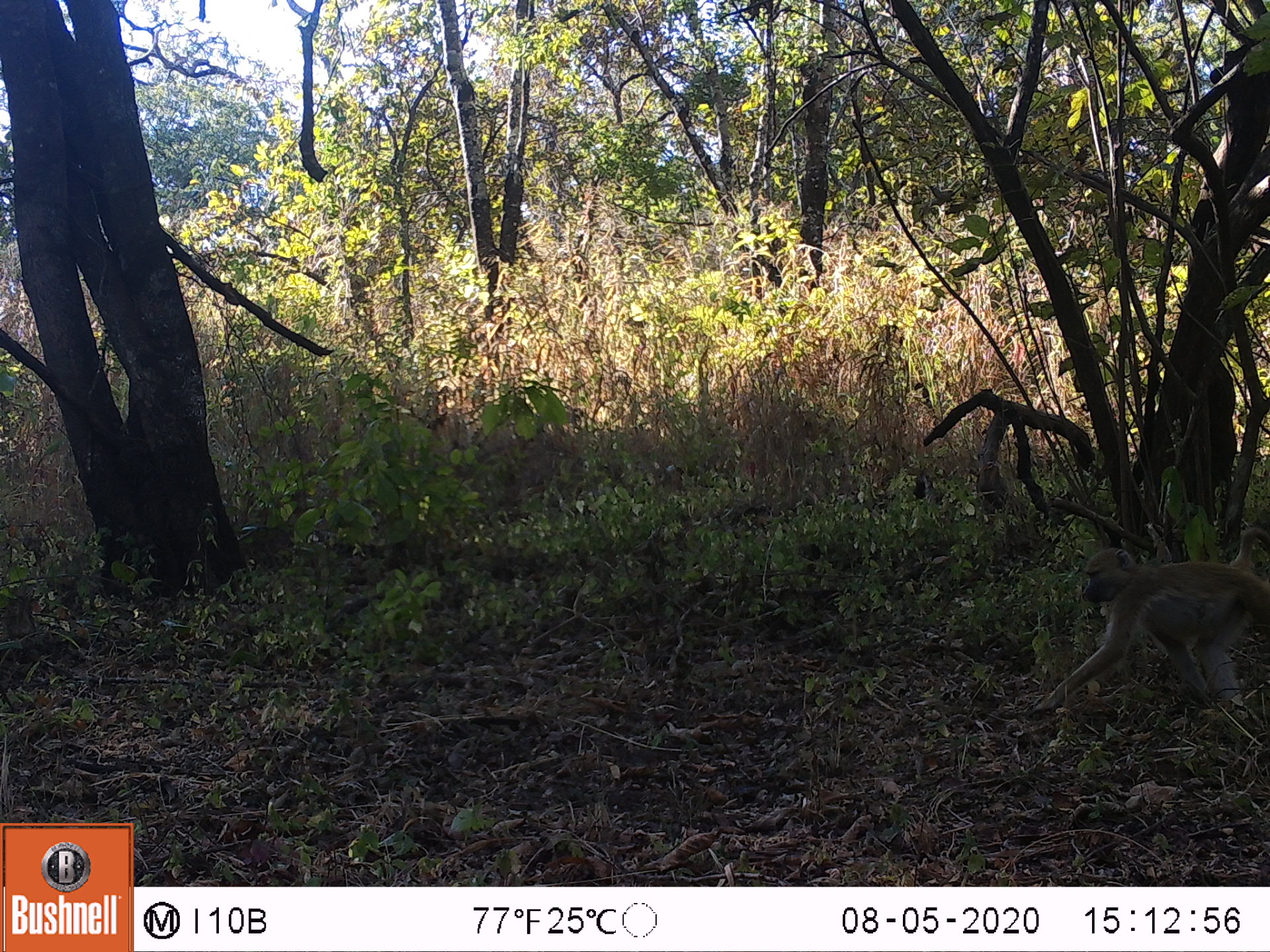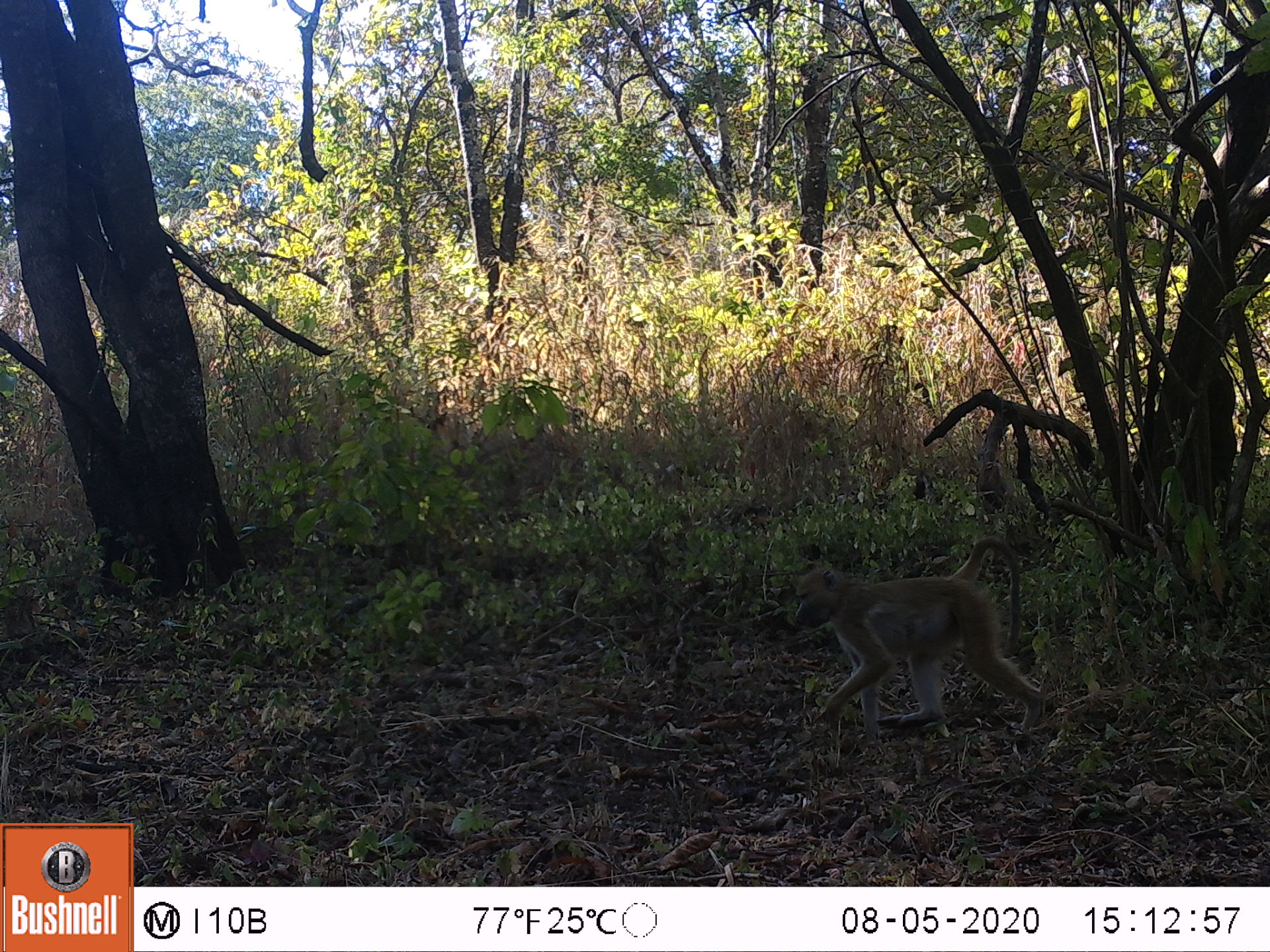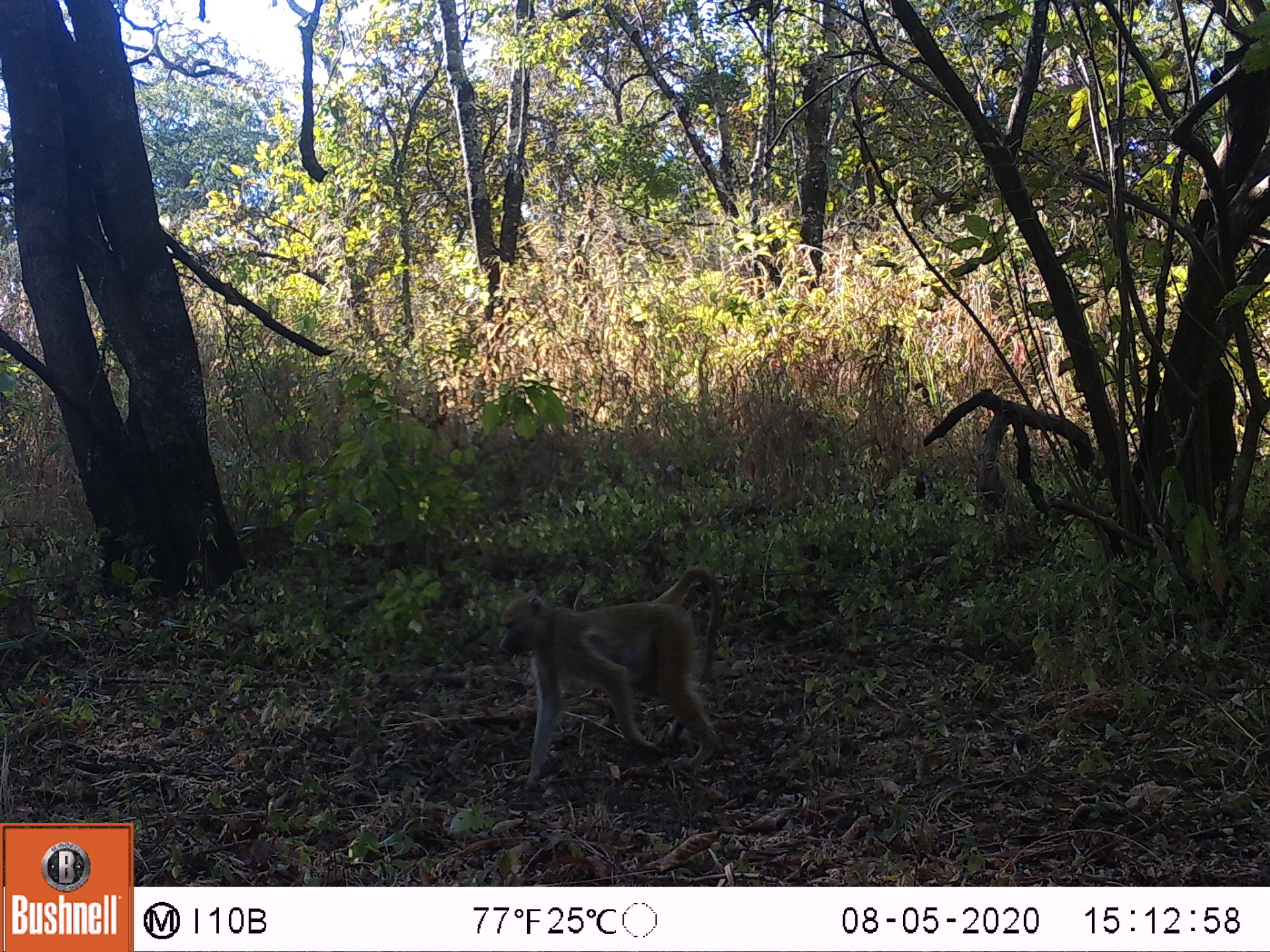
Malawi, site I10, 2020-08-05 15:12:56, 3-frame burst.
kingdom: Animalia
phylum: Chordata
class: Mammalia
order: Primates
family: Cercopithecidae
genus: Papio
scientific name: Papio cynocephalus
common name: yellow baboon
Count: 1.